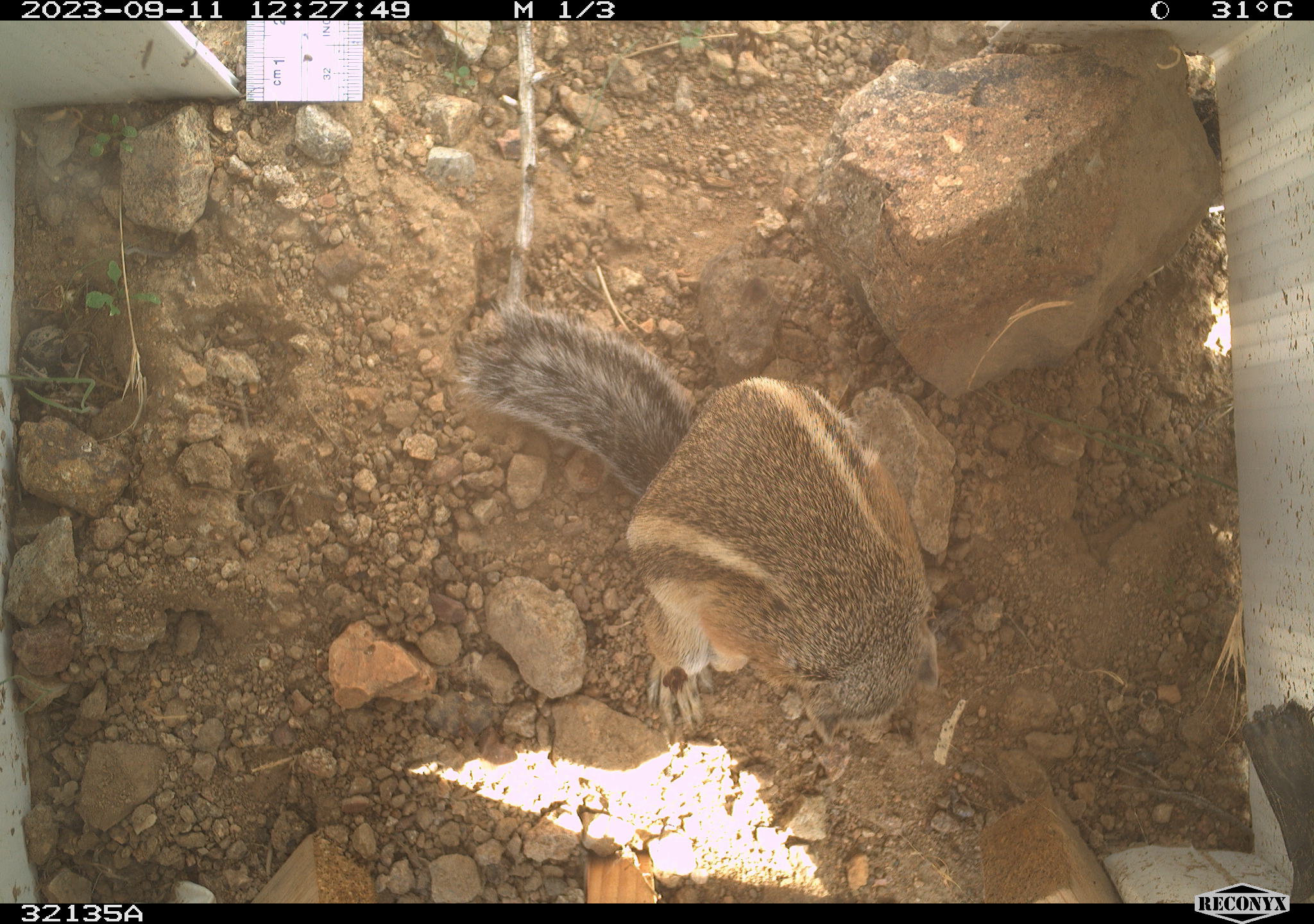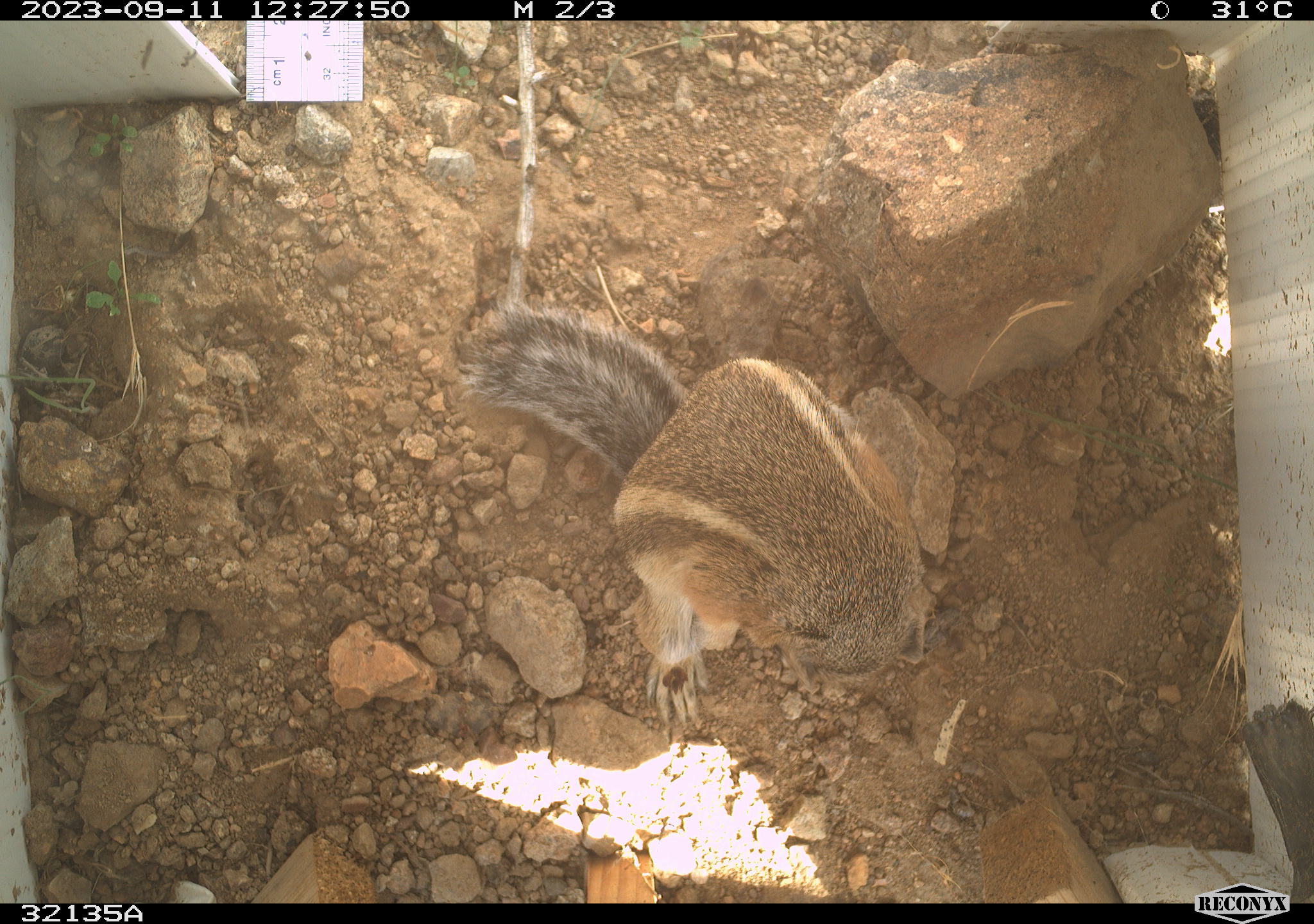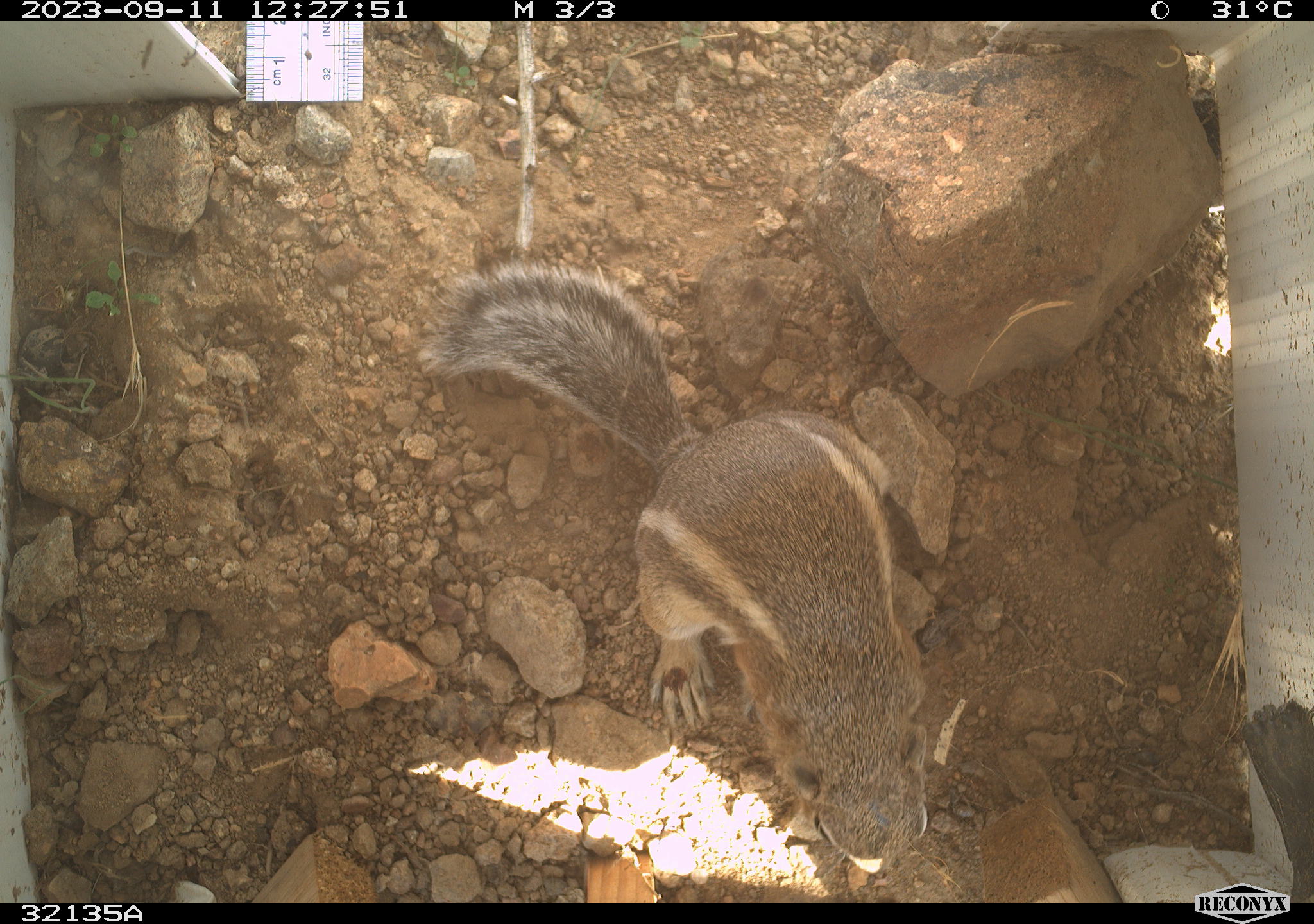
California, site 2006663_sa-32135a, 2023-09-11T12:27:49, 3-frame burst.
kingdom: Animalia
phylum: Chordata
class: Mammalia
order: Rodentia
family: Sciuridae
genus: Ammospermophilus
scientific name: Ammospermophilus leucurus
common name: white-tailed antelope squirrel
White-tailed antelope squirrel (Ammospermophilus leucurus).